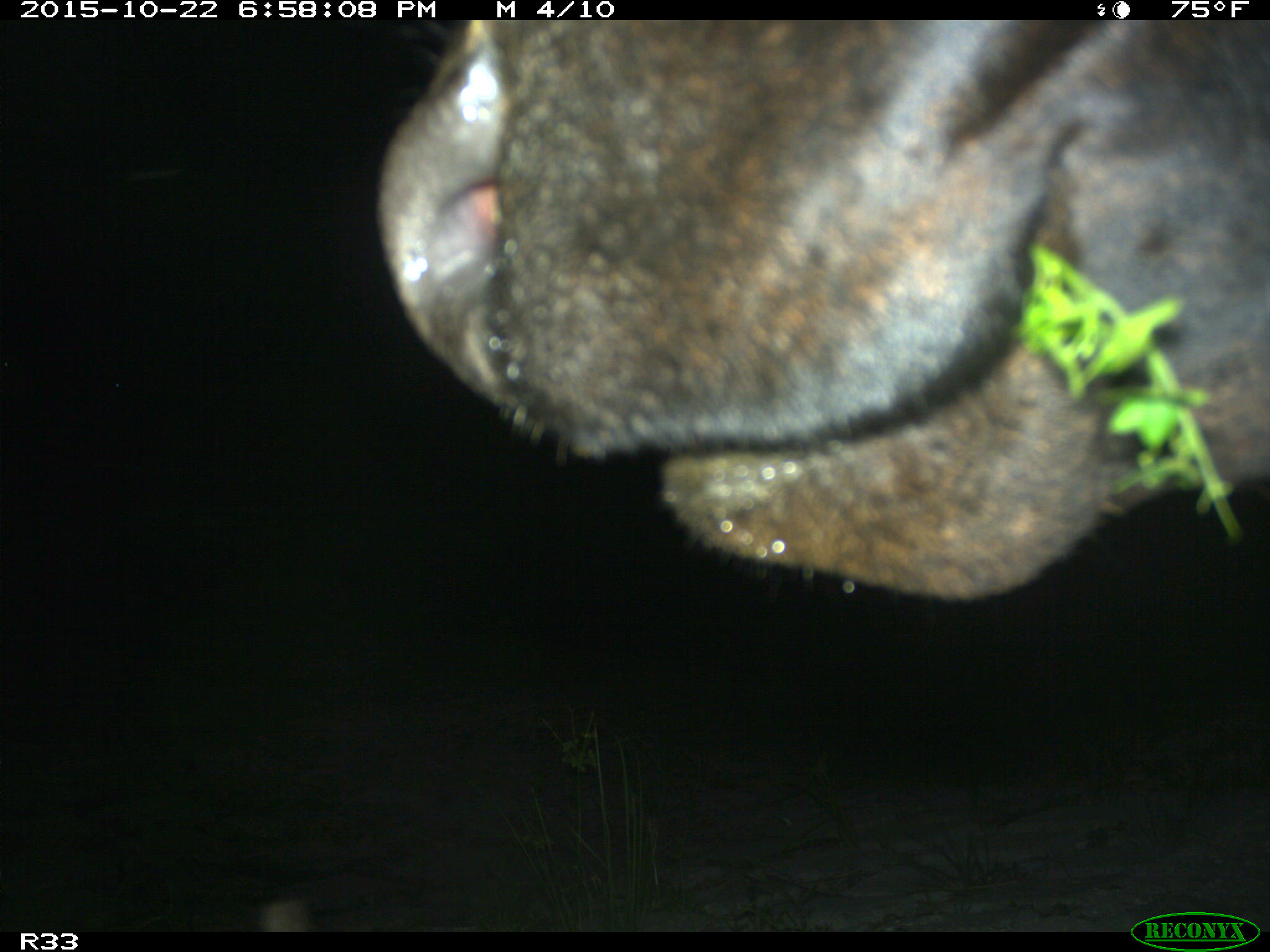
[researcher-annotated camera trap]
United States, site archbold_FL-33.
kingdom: Animalia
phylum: Chordata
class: Mammalia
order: Artiodactyla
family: Bovidae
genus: Bos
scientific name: Bos taurus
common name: domestic cow